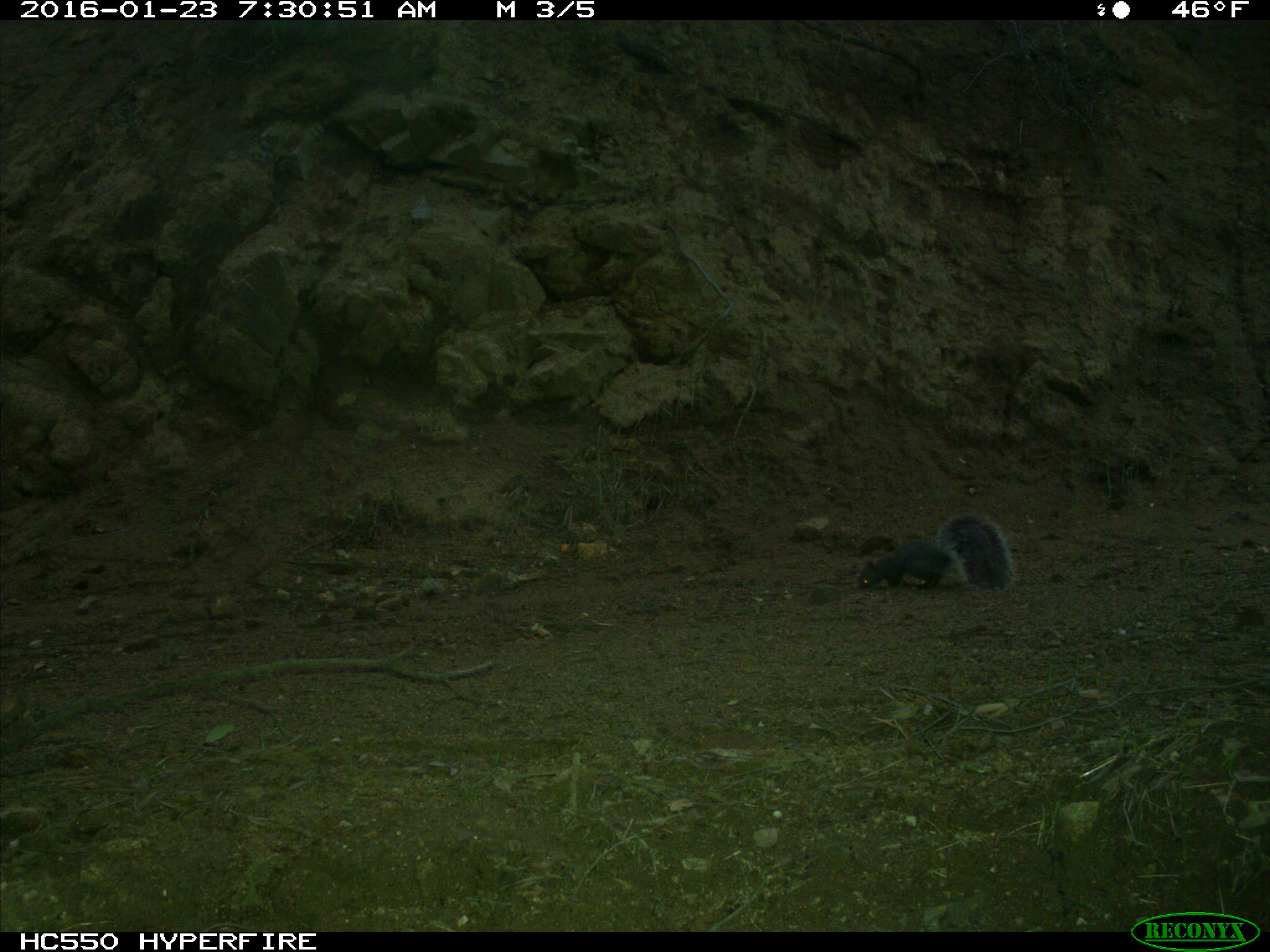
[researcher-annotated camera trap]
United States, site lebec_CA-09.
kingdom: Animalia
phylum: Chordata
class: Mammalia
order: Rodentia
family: Sciuridae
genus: Sciurus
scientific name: Sciurus carolinensis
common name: eastern gray squirrel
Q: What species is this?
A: Sciurus carolinensis (eastern gray squirrel).